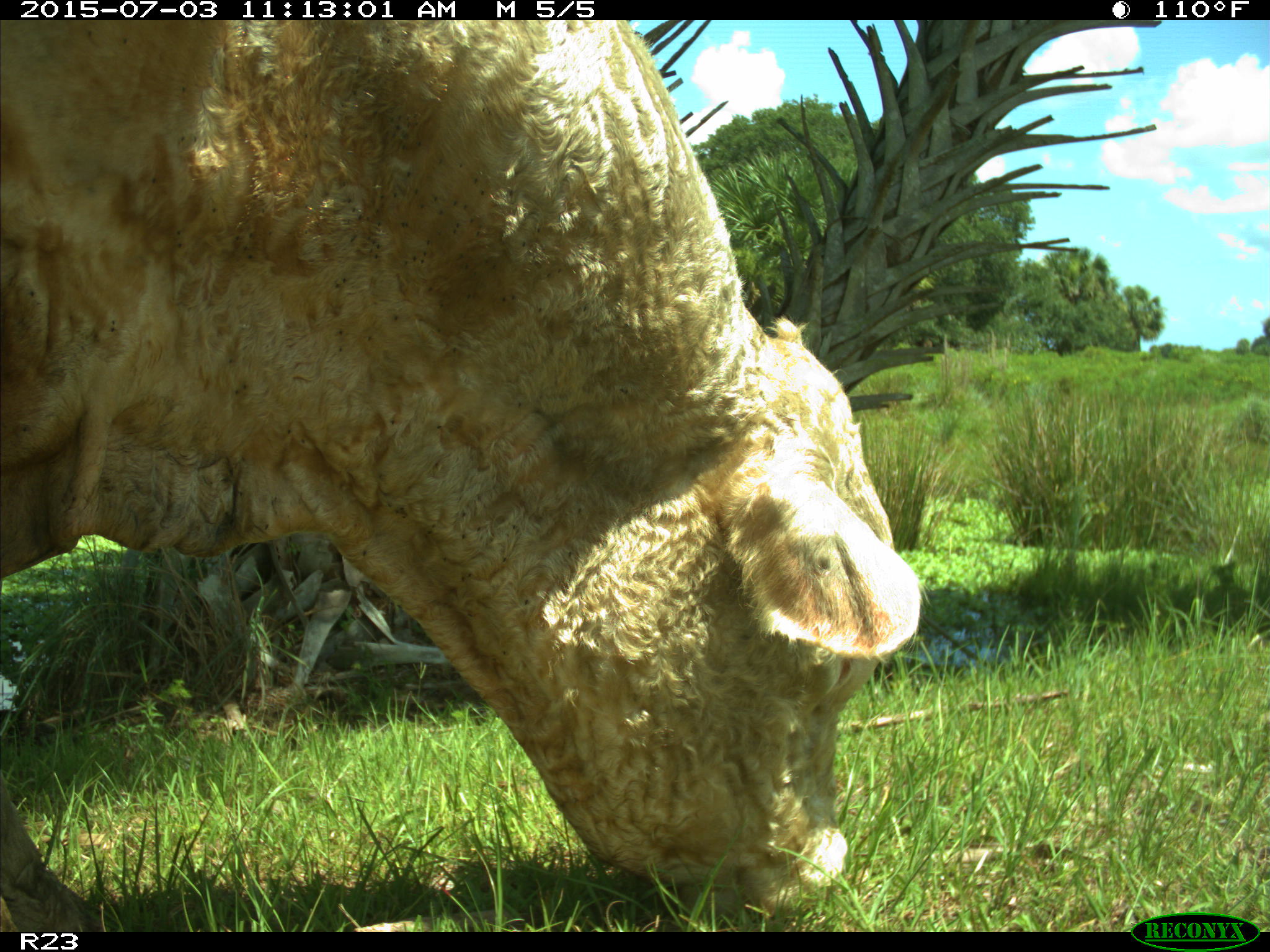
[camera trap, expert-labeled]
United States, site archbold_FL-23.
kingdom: Animalia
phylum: Chordata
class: Mammalia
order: Artiodactyla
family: Bovidae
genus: Bos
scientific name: Bos taurus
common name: domestic cow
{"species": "Bos taurus (domestic cow)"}